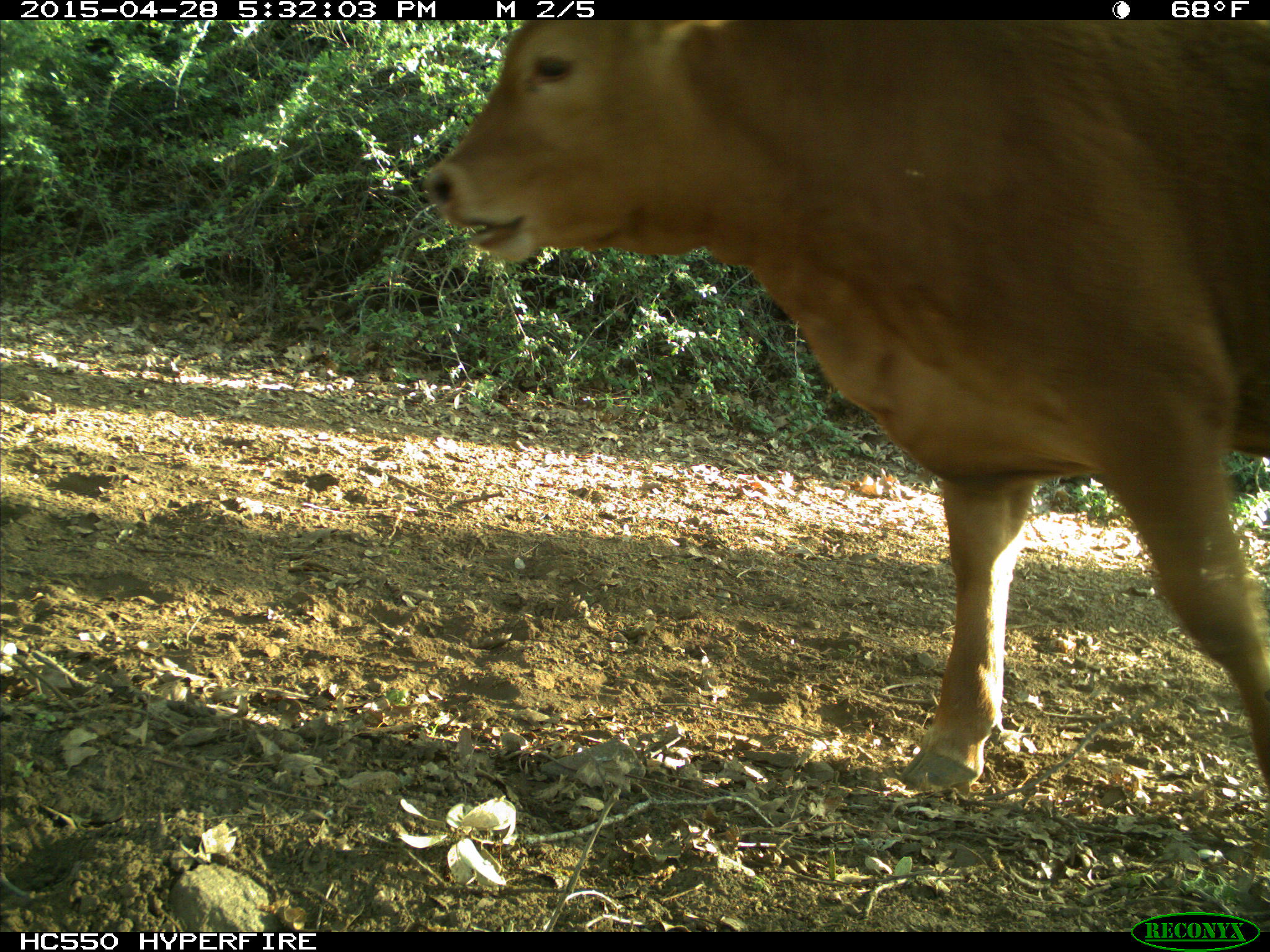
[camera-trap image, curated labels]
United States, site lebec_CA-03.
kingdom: Animalia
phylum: Chordata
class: Mammalia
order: Artiodactyla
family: Bovidae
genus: Bos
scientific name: Bos taurus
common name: domestic cow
Bos taurus (domestic cow).